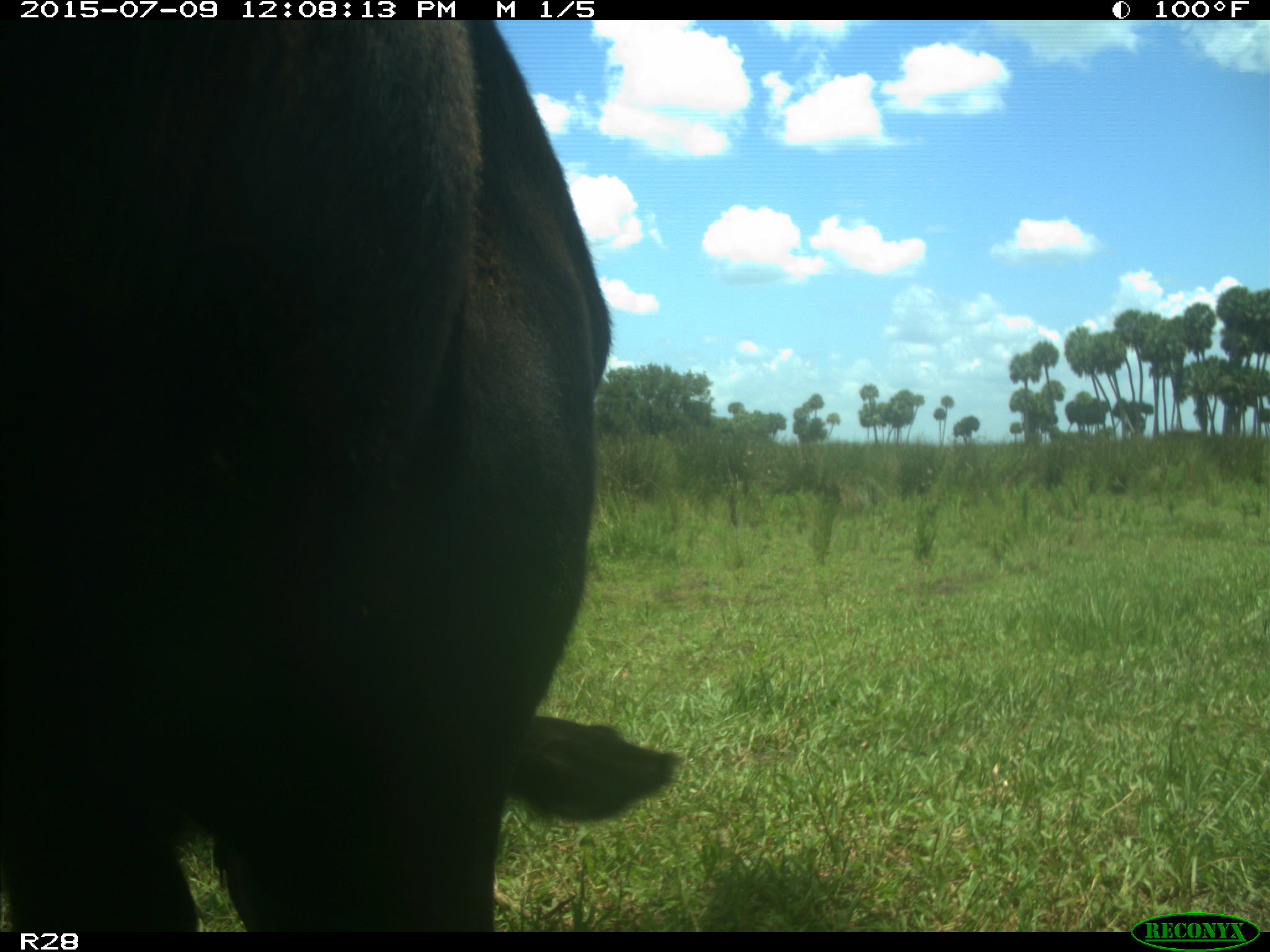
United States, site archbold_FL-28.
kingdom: Animalia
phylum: Chordata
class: Mammalia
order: Artiodactyla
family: Bovidae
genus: Bos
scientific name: Bos taurus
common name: domestic cow